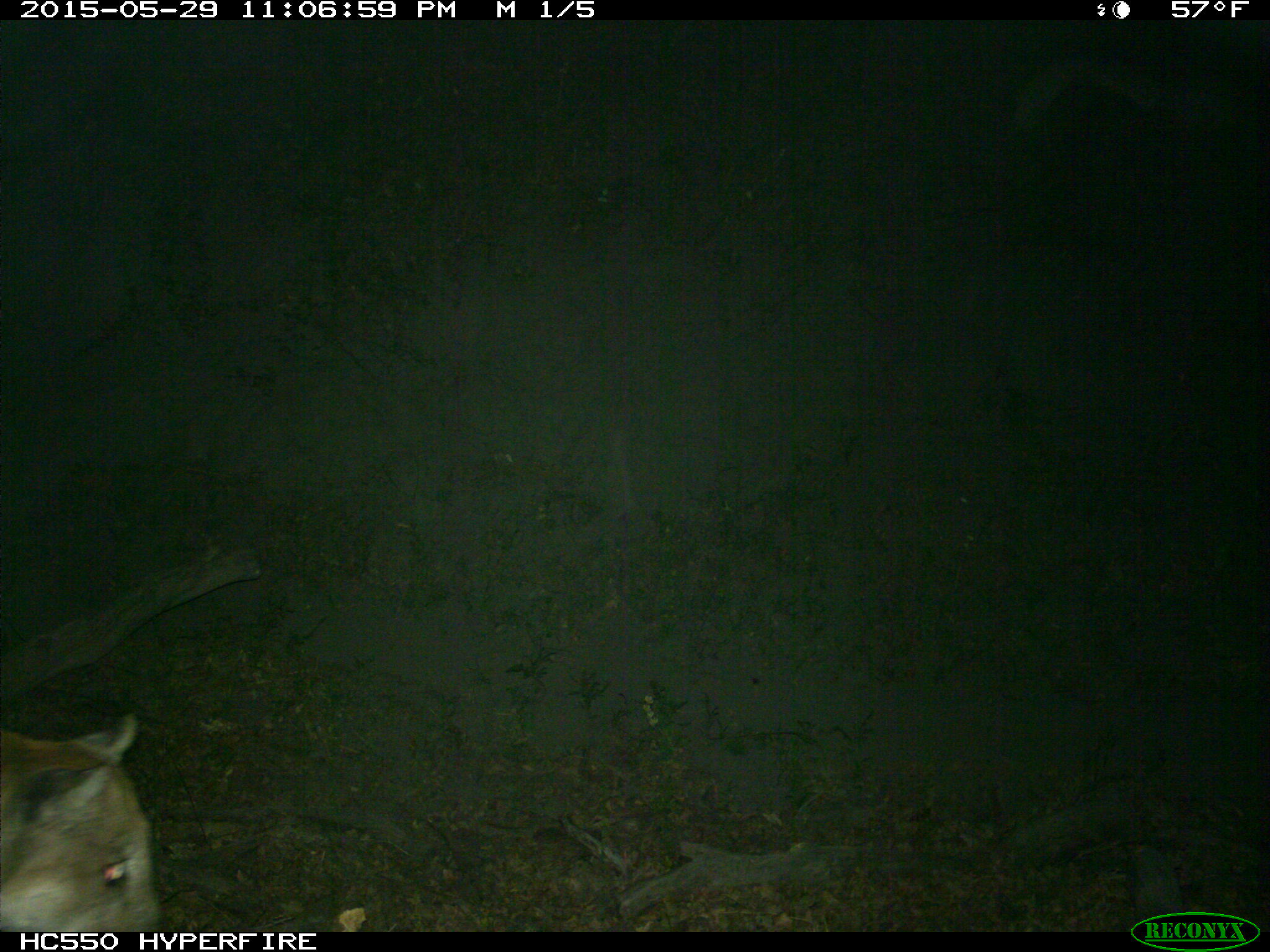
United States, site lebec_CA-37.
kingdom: Animalia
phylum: Chordata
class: Mammalia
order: Carnivora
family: Felidae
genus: Puma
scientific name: Puma concolor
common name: mountain lion